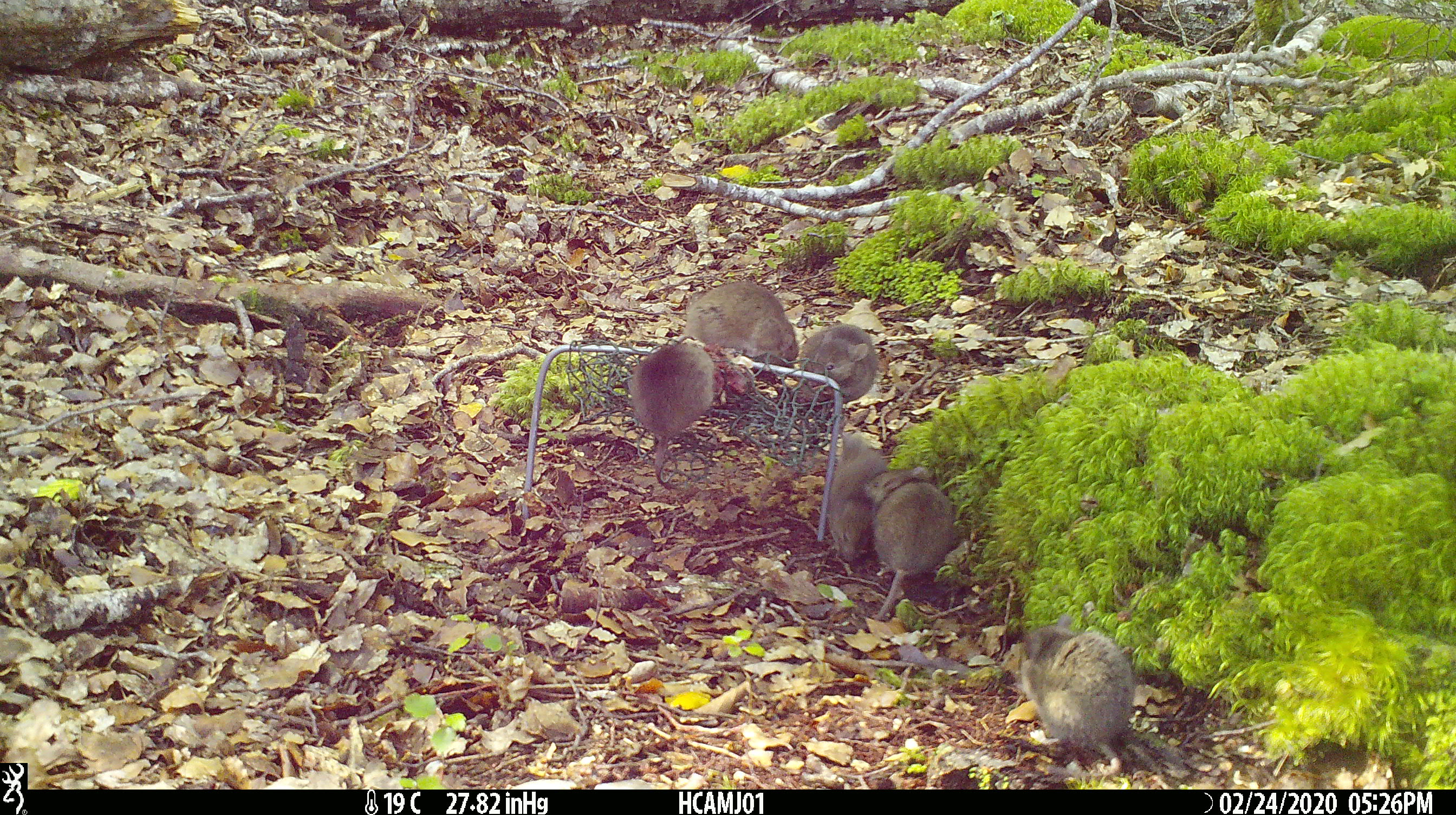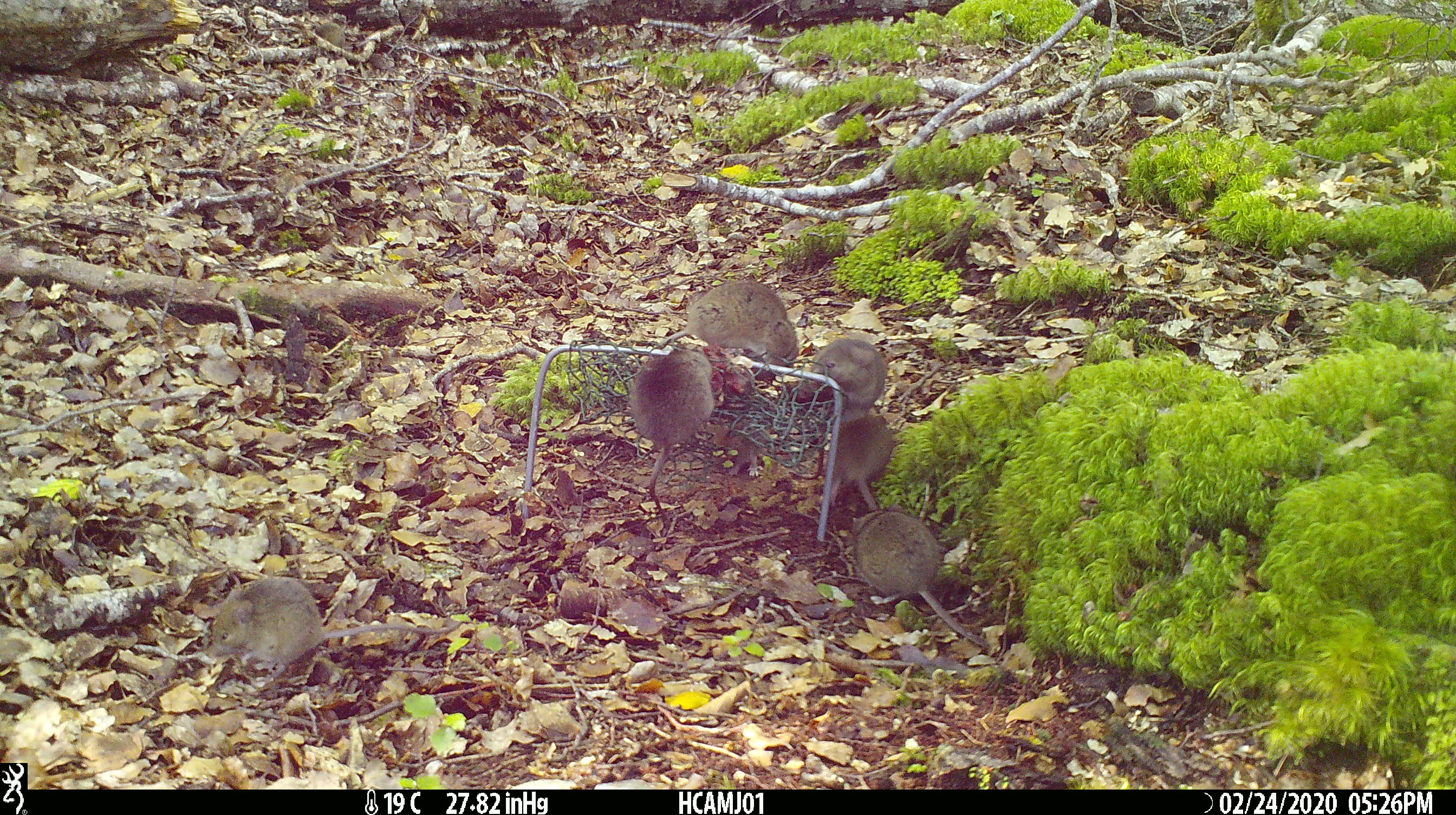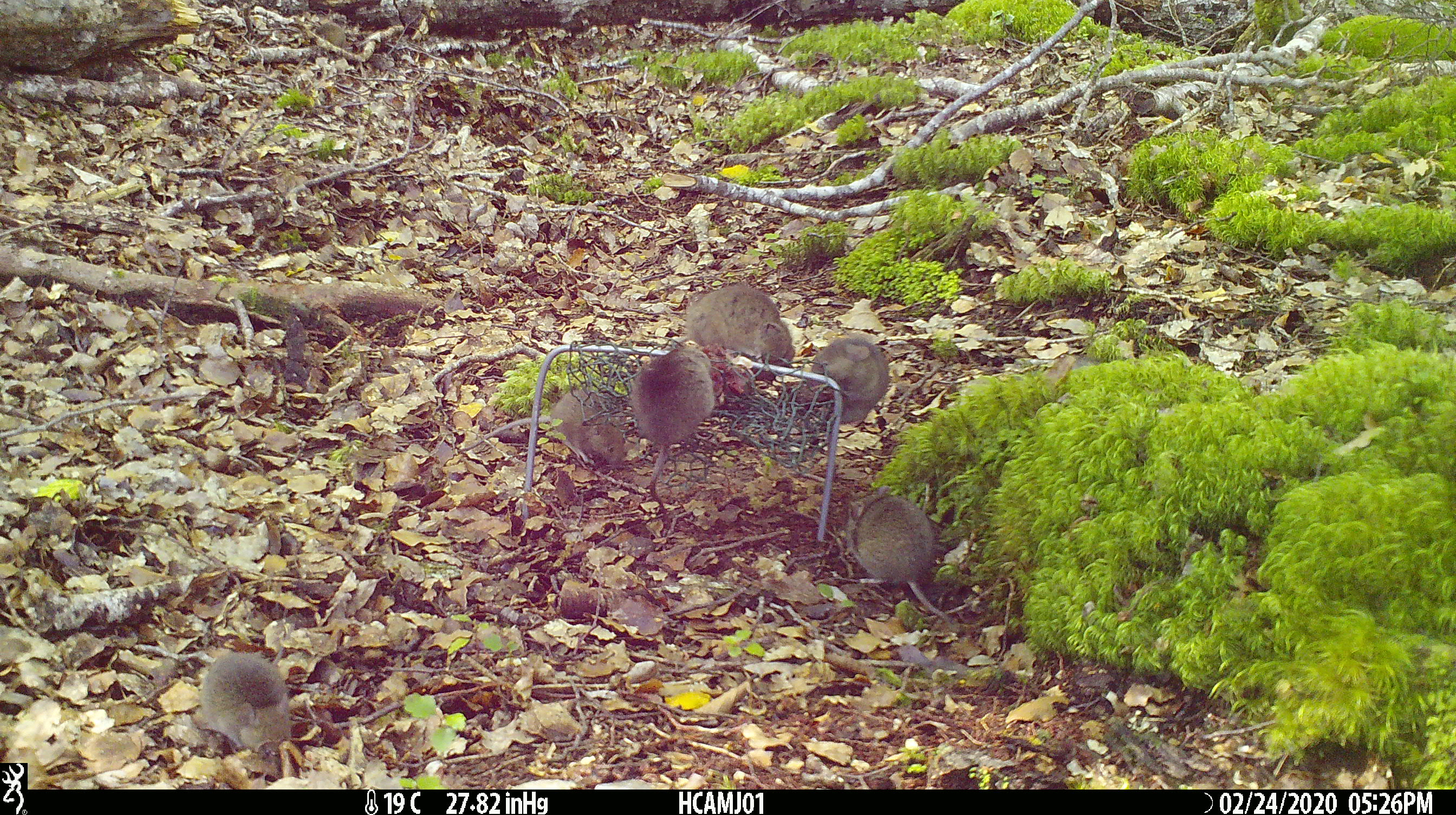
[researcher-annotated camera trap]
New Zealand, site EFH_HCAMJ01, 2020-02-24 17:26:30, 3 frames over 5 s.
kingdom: Animalia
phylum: Chordata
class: Mammalia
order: Rodentia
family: Muridae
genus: Mus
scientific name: Mus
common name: mouse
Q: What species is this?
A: Mouse (Mus).